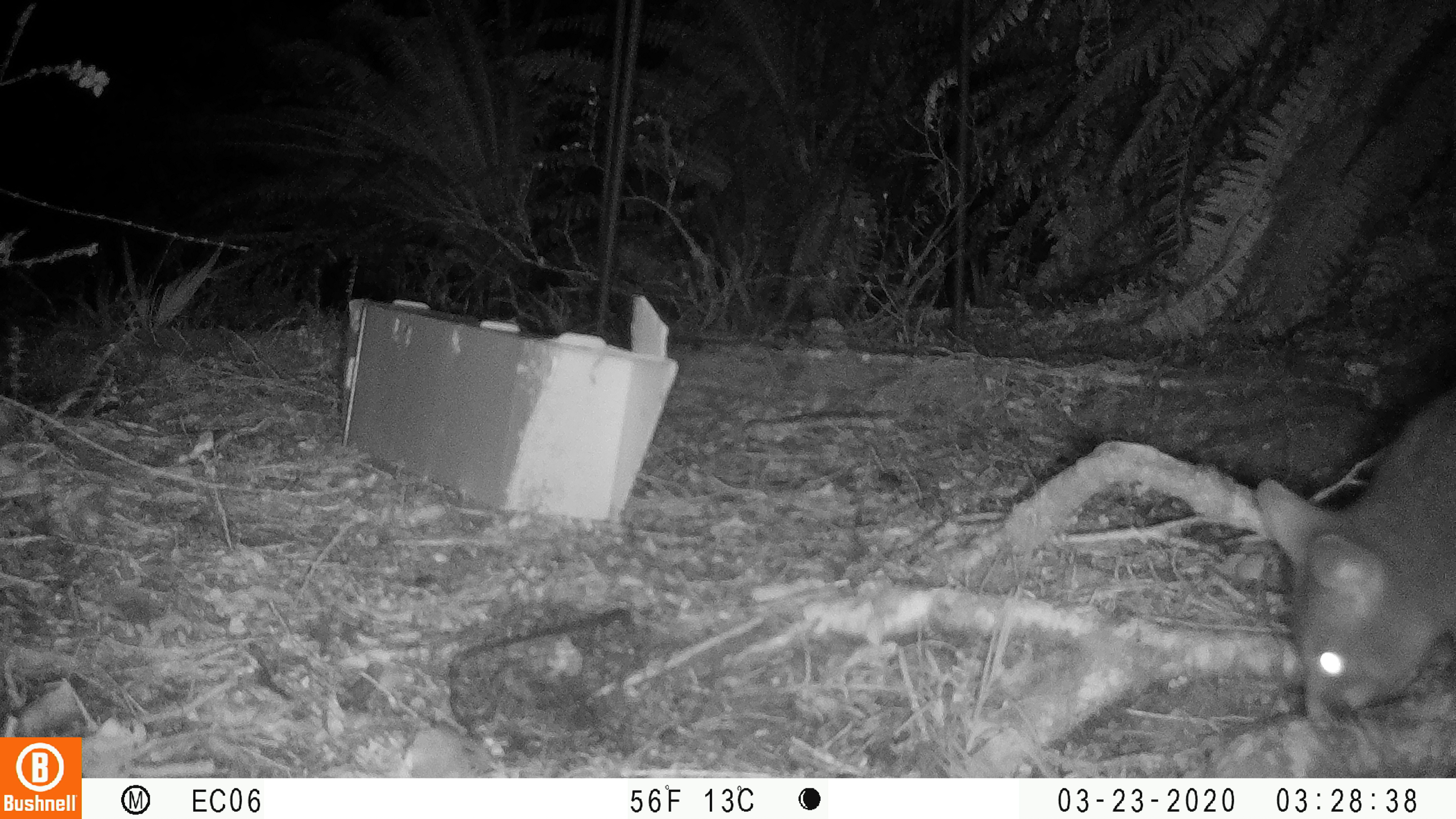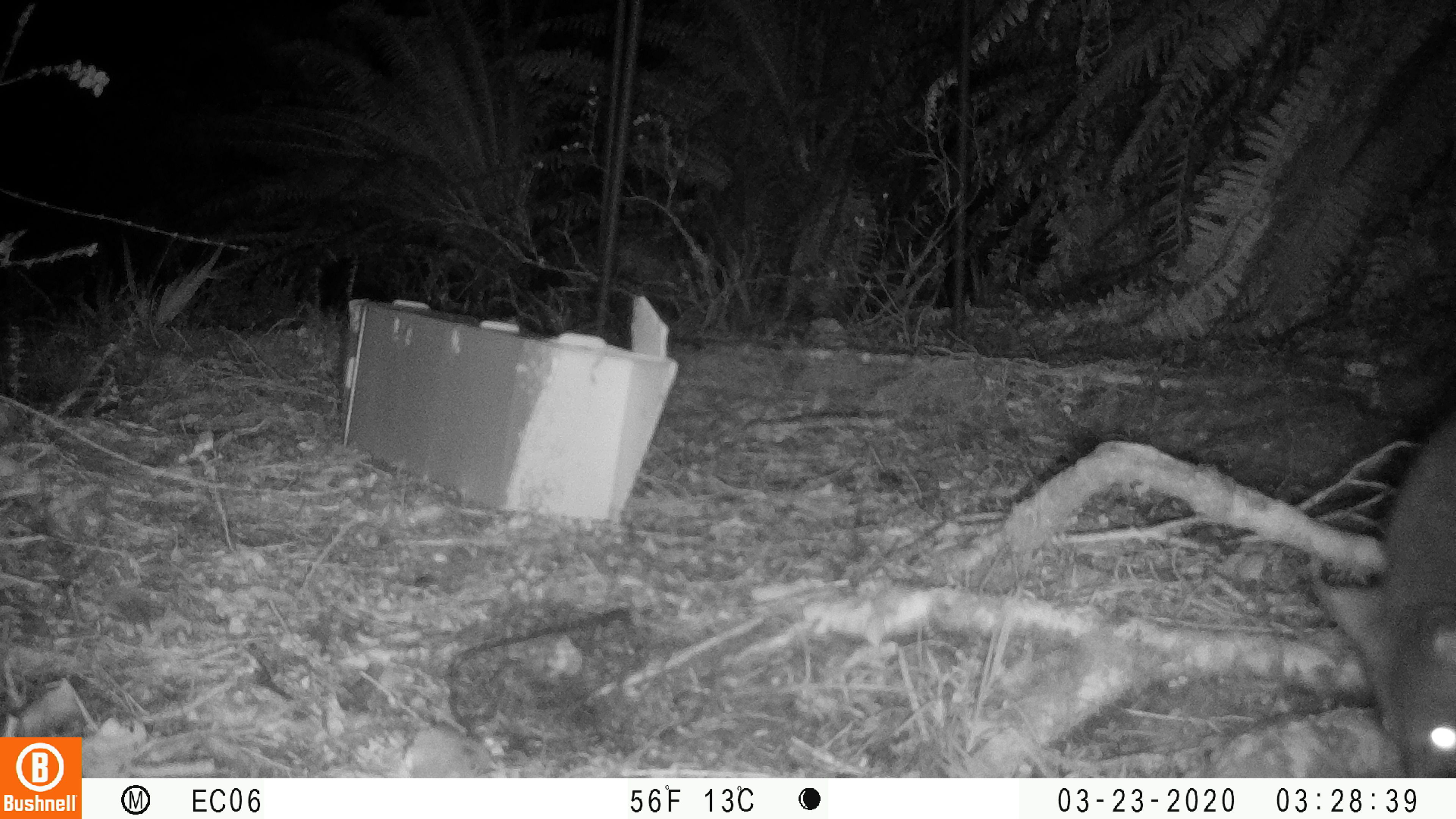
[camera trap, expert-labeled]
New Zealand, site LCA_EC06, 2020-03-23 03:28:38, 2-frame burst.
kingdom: Animalia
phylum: Chordata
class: Mammalia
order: Diprotodontia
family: Phalangeridae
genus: Trichosurus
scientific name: Trichosurus vulpecula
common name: common brushtail possum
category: possum